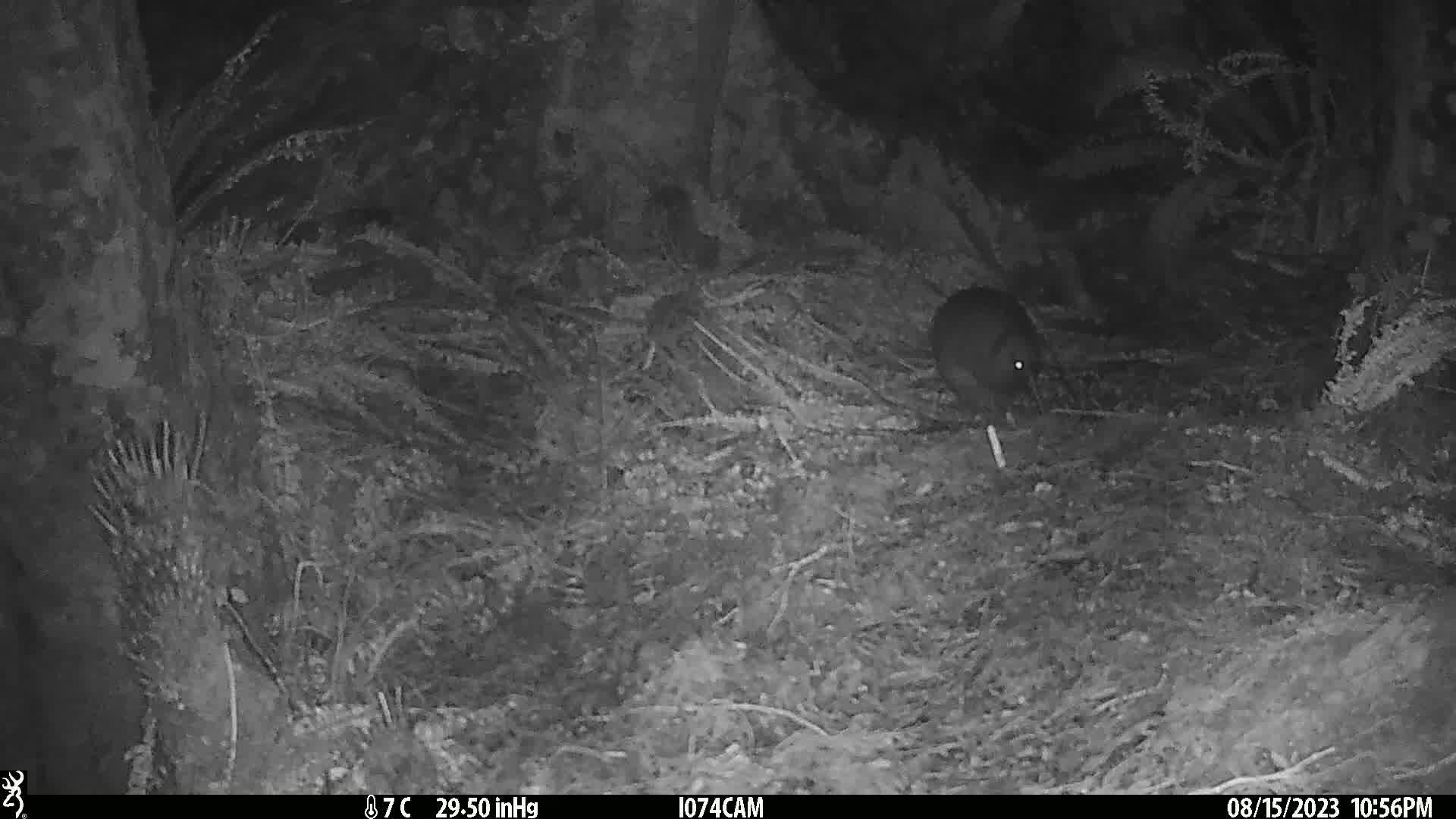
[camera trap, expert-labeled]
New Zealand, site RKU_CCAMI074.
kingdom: Animalia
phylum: Chordata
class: Aves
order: Apterygiformes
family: Apterygidae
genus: Apteryx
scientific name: Apteryx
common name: kiwi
Kiwi (Apteryx).